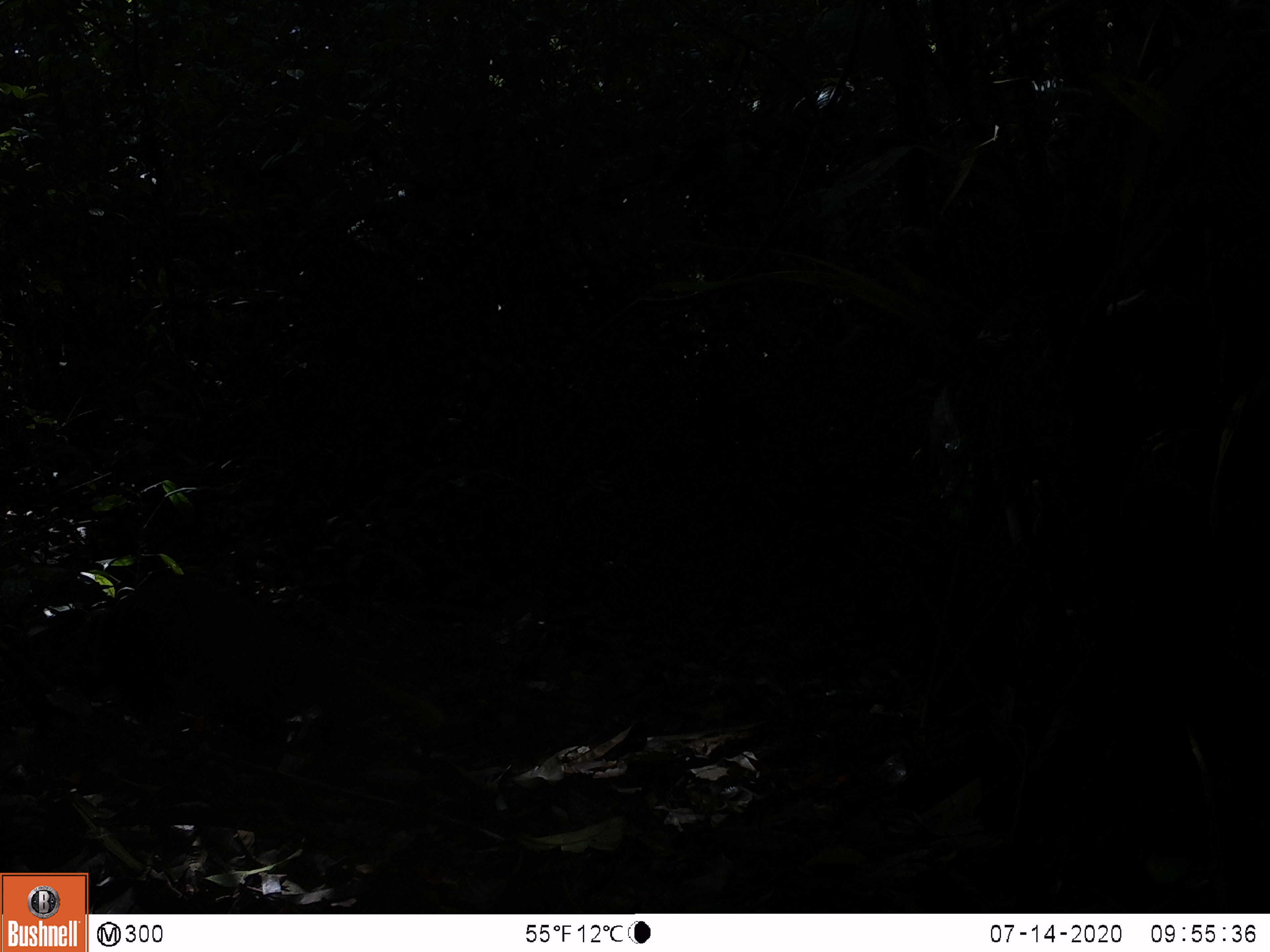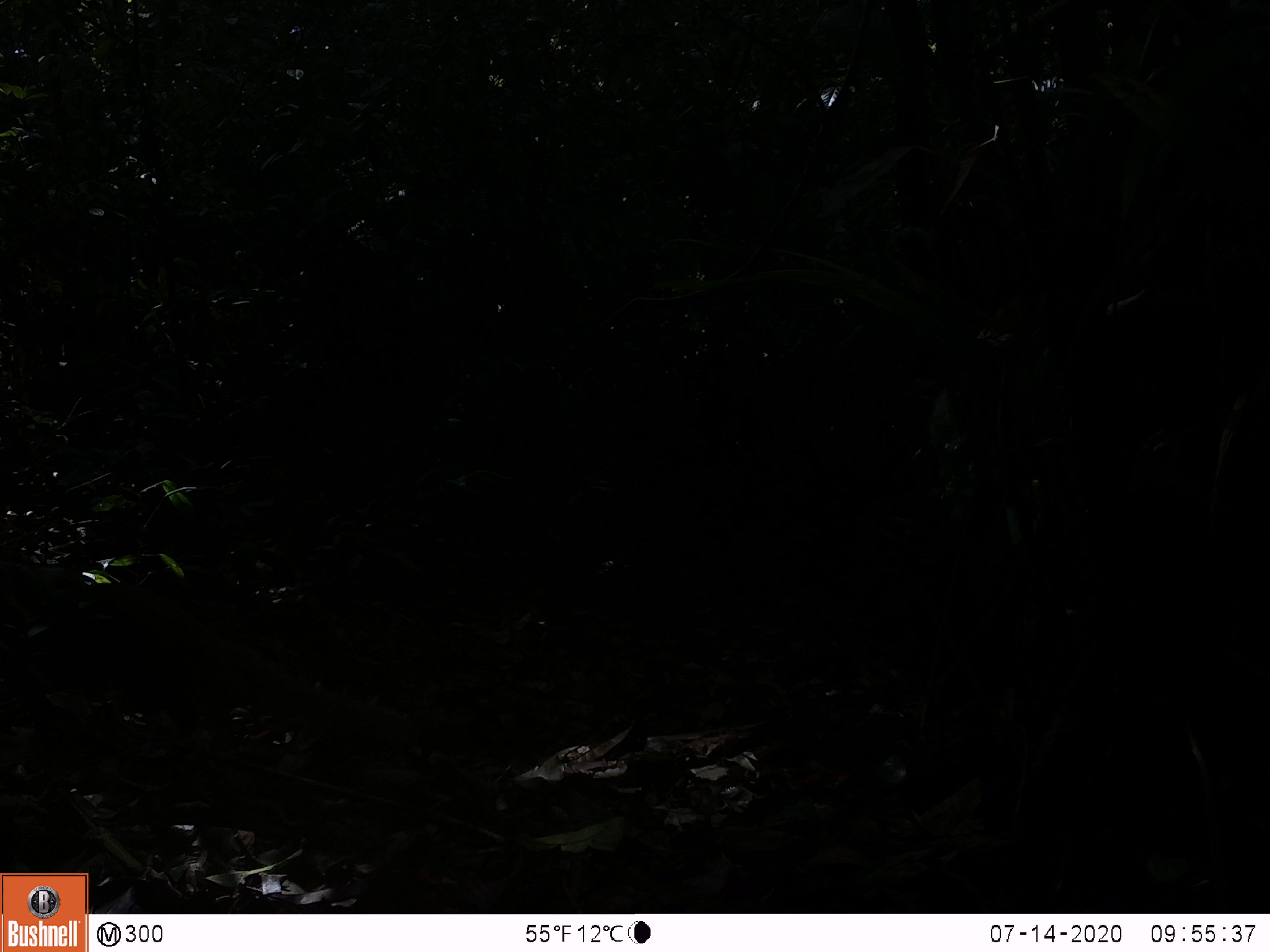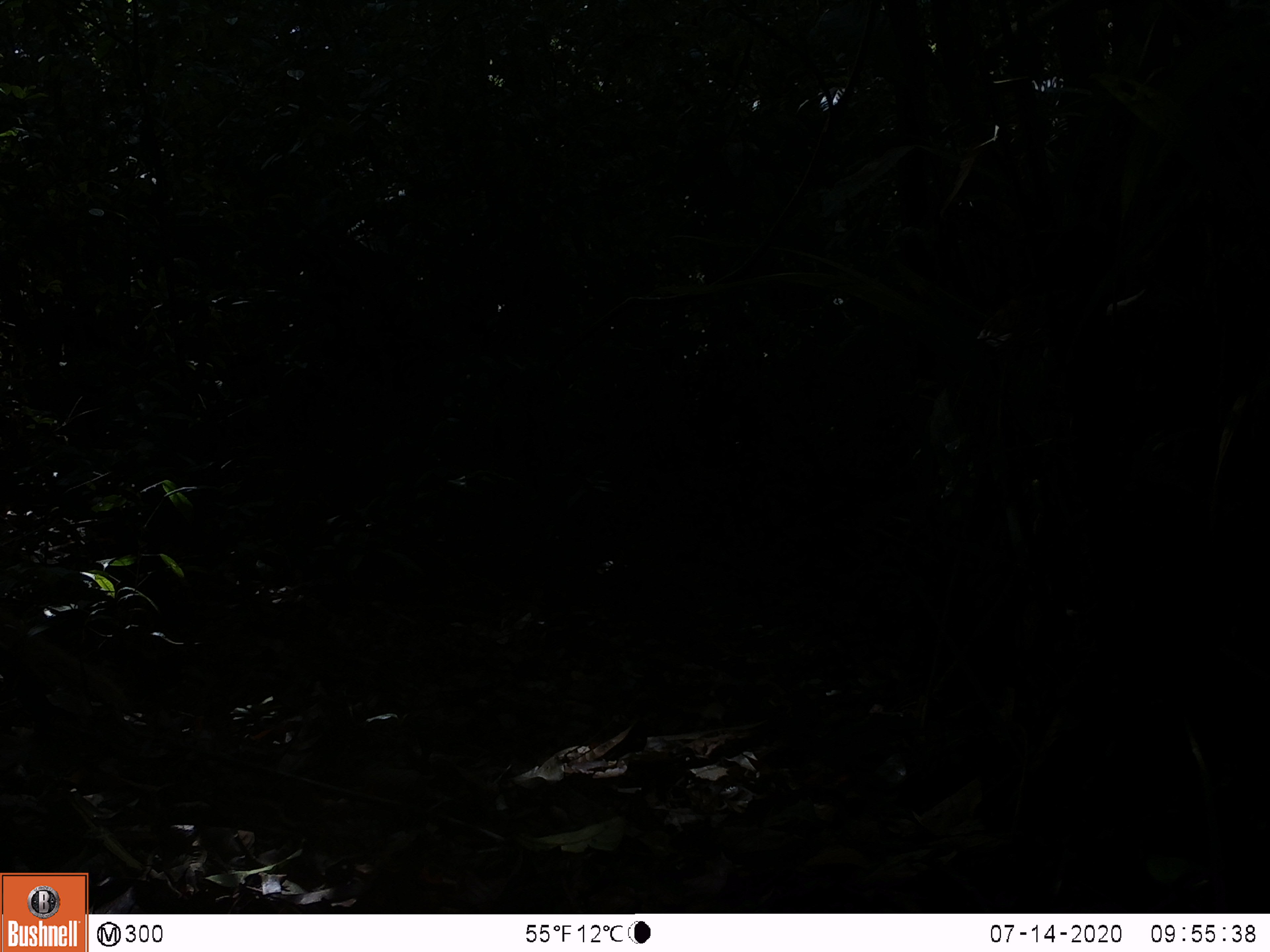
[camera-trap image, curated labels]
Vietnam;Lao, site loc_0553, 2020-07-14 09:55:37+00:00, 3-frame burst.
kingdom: Animalia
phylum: Chordata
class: Mammalia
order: Carnivora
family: Herpestidae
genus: Urva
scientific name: Urva urva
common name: crab-eating mongoose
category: crab eating mongoose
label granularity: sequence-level